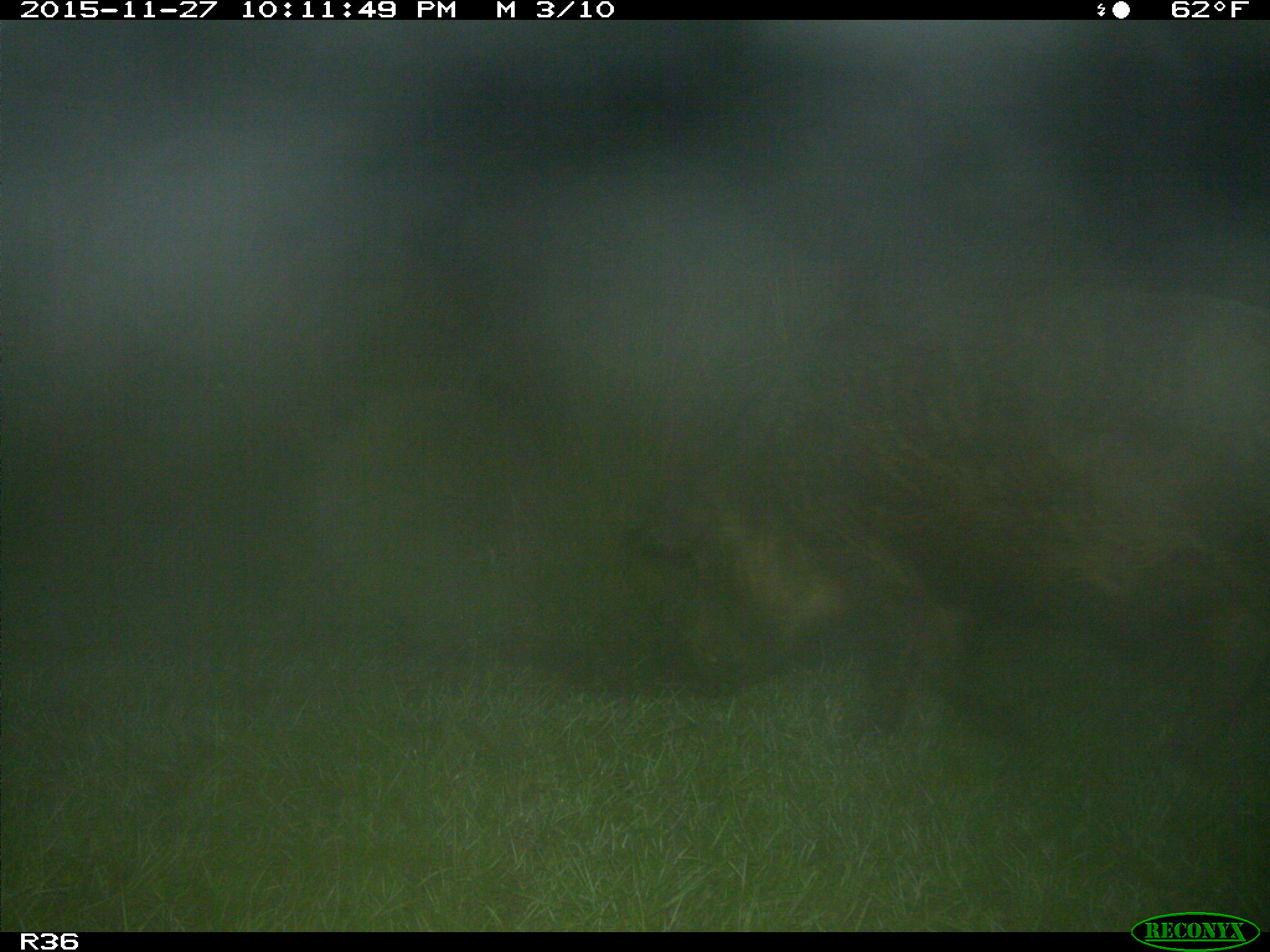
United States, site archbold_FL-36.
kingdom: Animalia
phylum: Chordata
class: Mammalia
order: Artiodactyla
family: Suidae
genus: Sus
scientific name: Sus scrofa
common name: wild boar